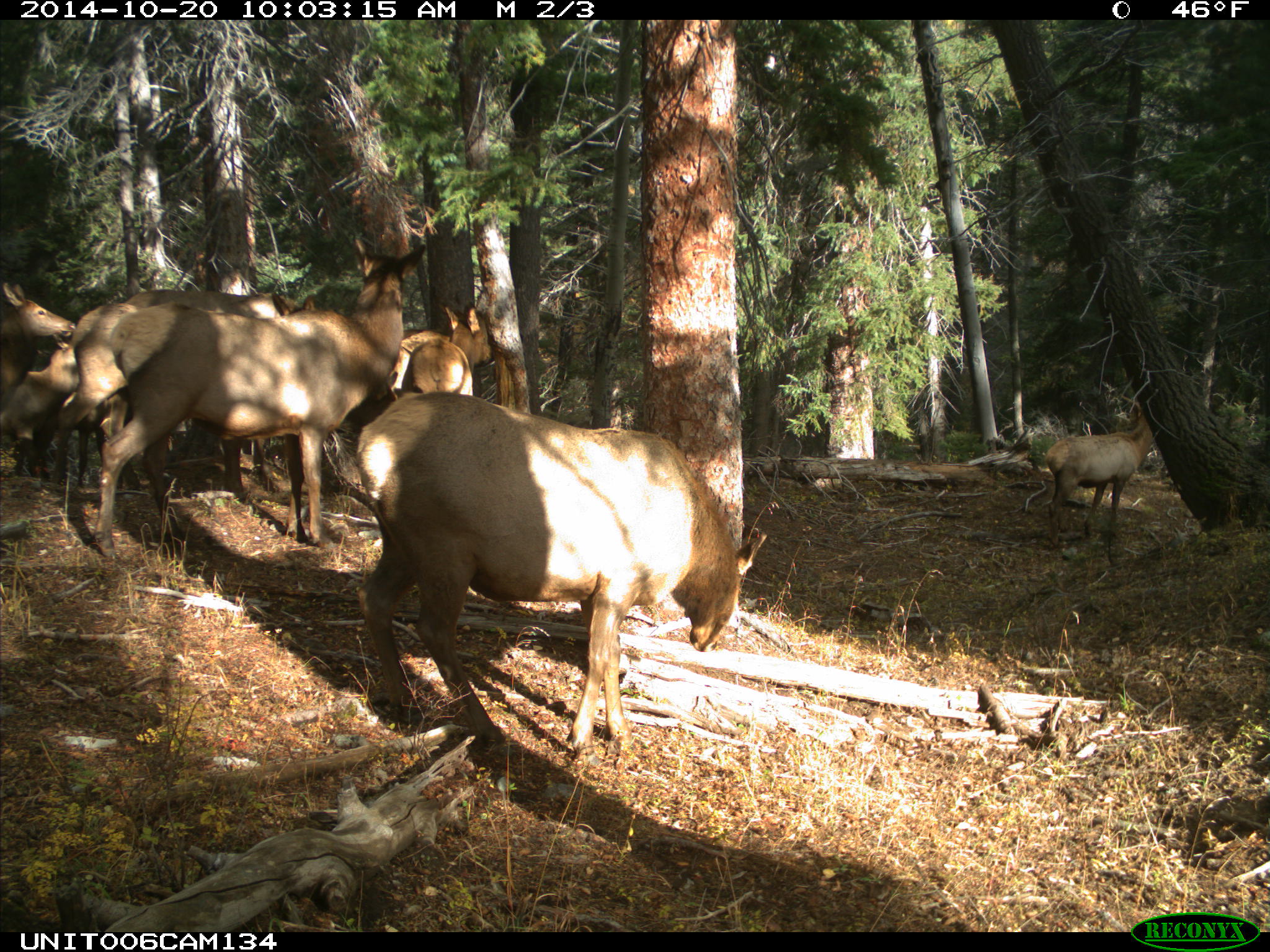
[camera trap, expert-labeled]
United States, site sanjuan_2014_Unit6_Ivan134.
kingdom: Animalia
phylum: Chordata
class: Mammalia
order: Artiodactyla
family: Cervidae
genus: Cervus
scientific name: Cervus elaphus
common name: red deer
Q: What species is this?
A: Cervus elaphus (red deer).